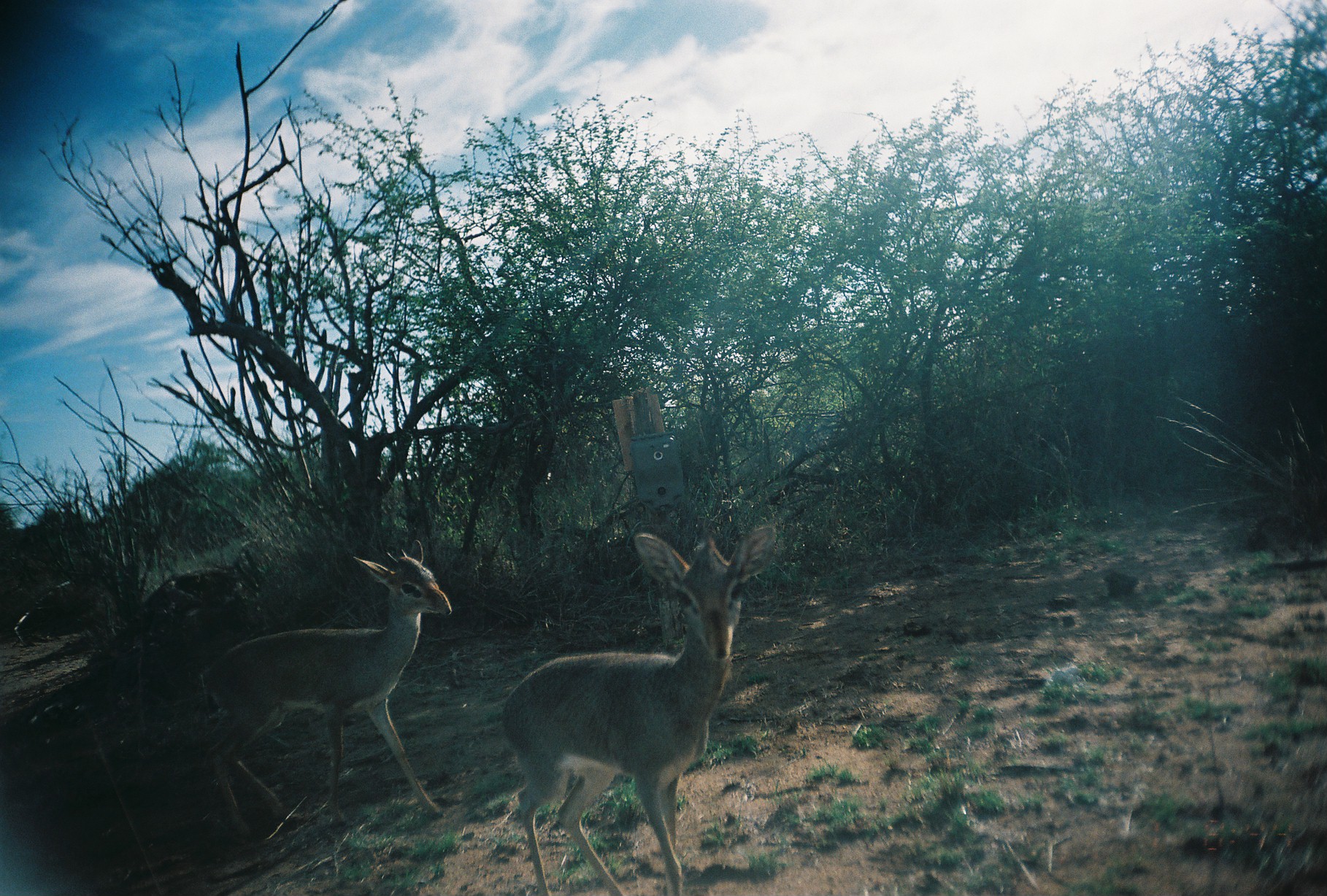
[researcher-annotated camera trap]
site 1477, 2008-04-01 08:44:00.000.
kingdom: Animalia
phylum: Chordata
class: Mammalia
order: Artiodactyla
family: Bovidae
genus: Madoqua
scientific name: Madoqua guentheri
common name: günther's dik-dik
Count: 2.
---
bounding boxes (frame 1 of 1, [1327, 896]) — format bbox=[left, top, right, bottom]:
madoqua guentheri: bbox=[496, 520, 786, 896]; bbox=[193, 536, 455, 842]